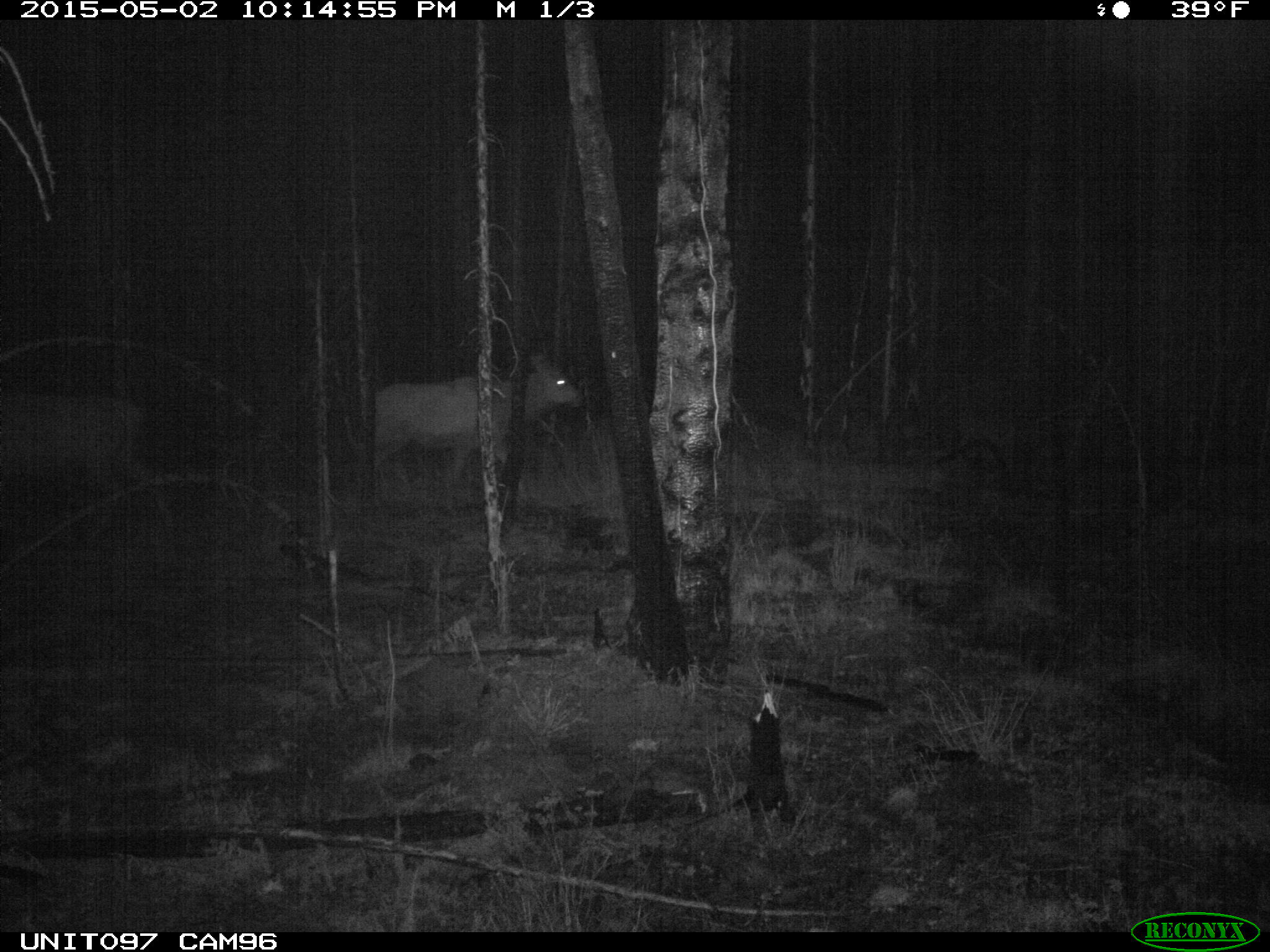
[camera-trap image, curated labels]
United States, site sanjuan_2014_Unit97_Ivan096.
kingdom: Animalia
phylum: Chordata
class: Mammalia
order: Artiodactyla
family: Cervidae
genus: Cervus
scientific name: Cervus elaphus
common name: red deer